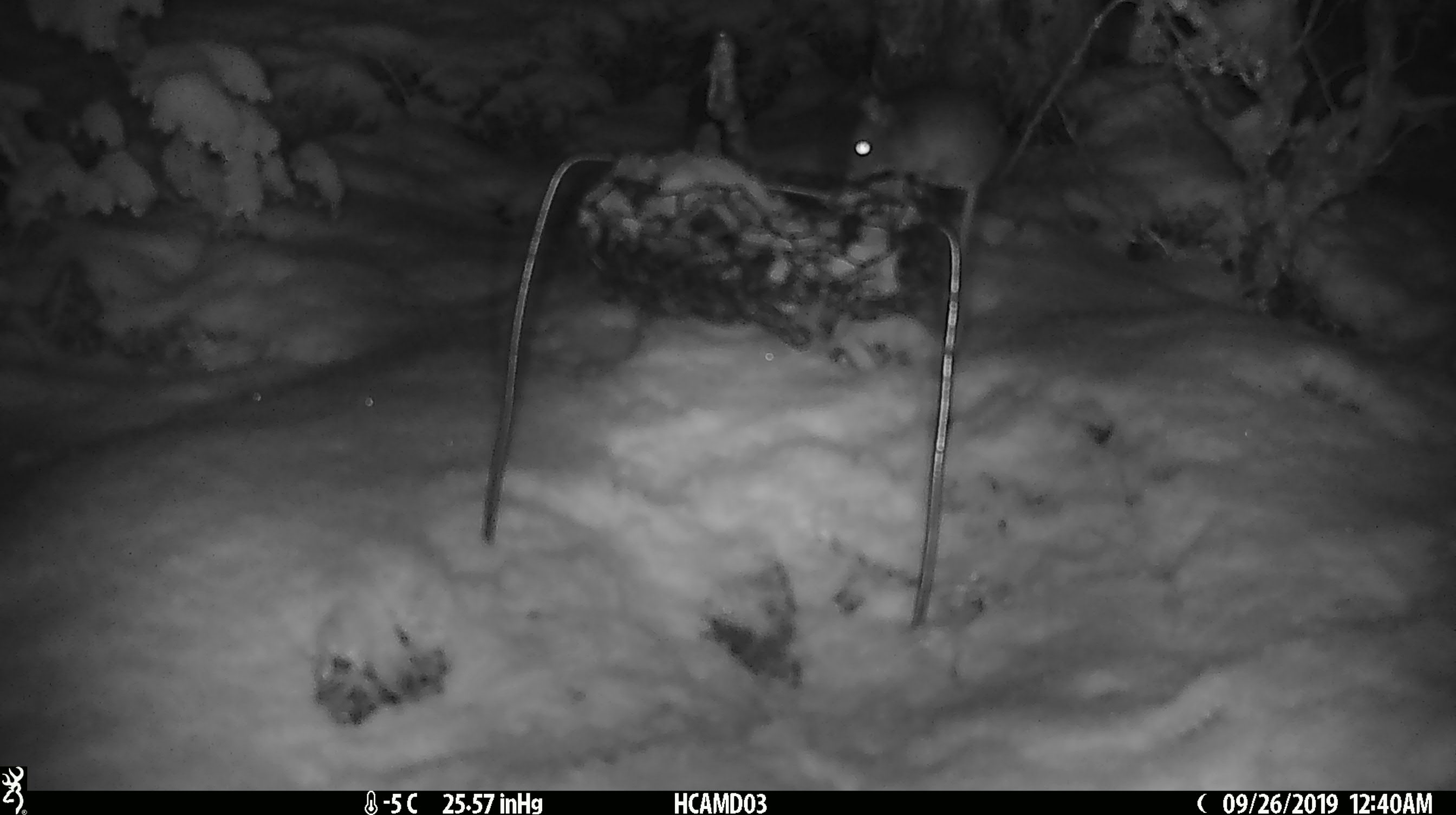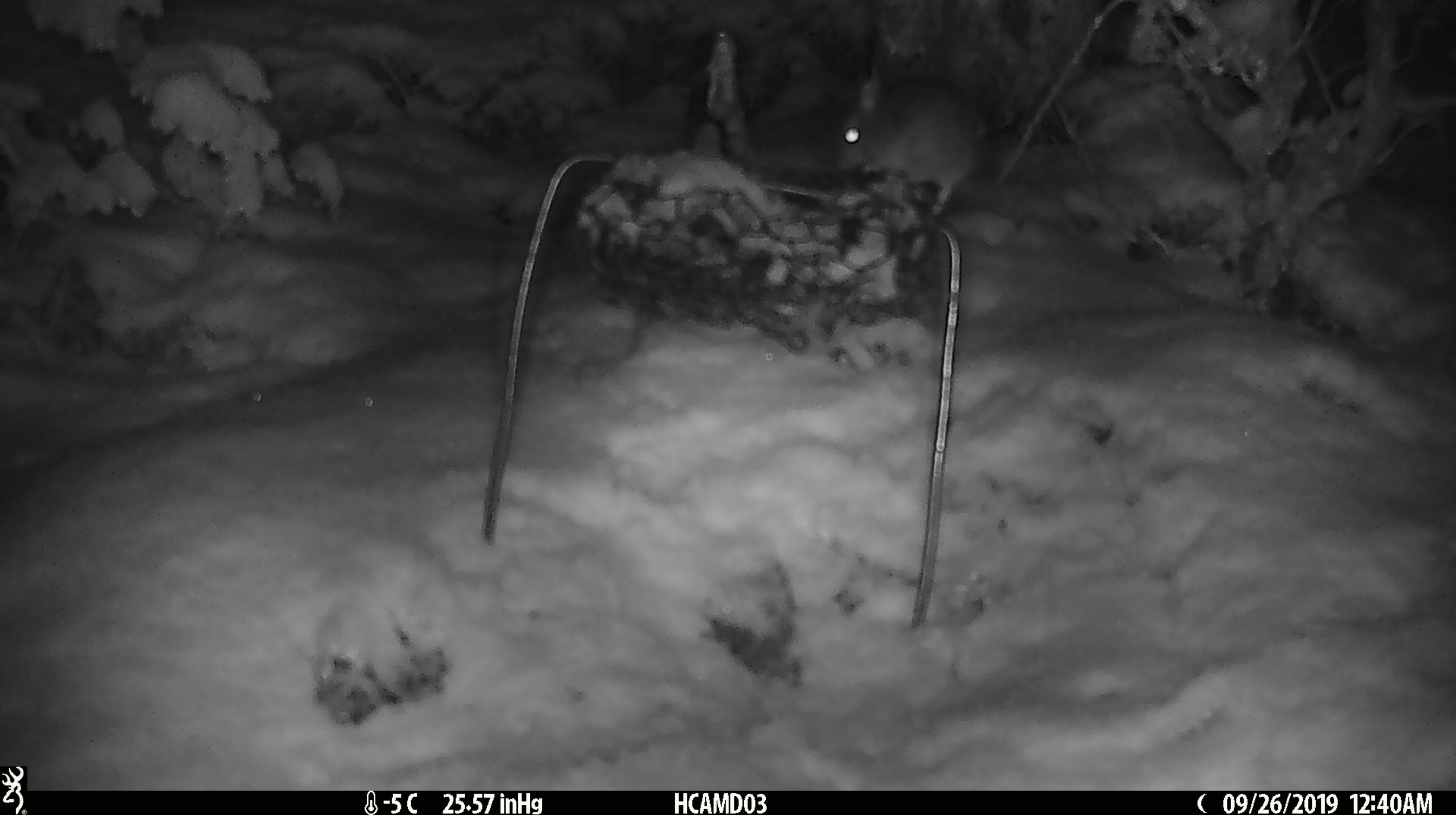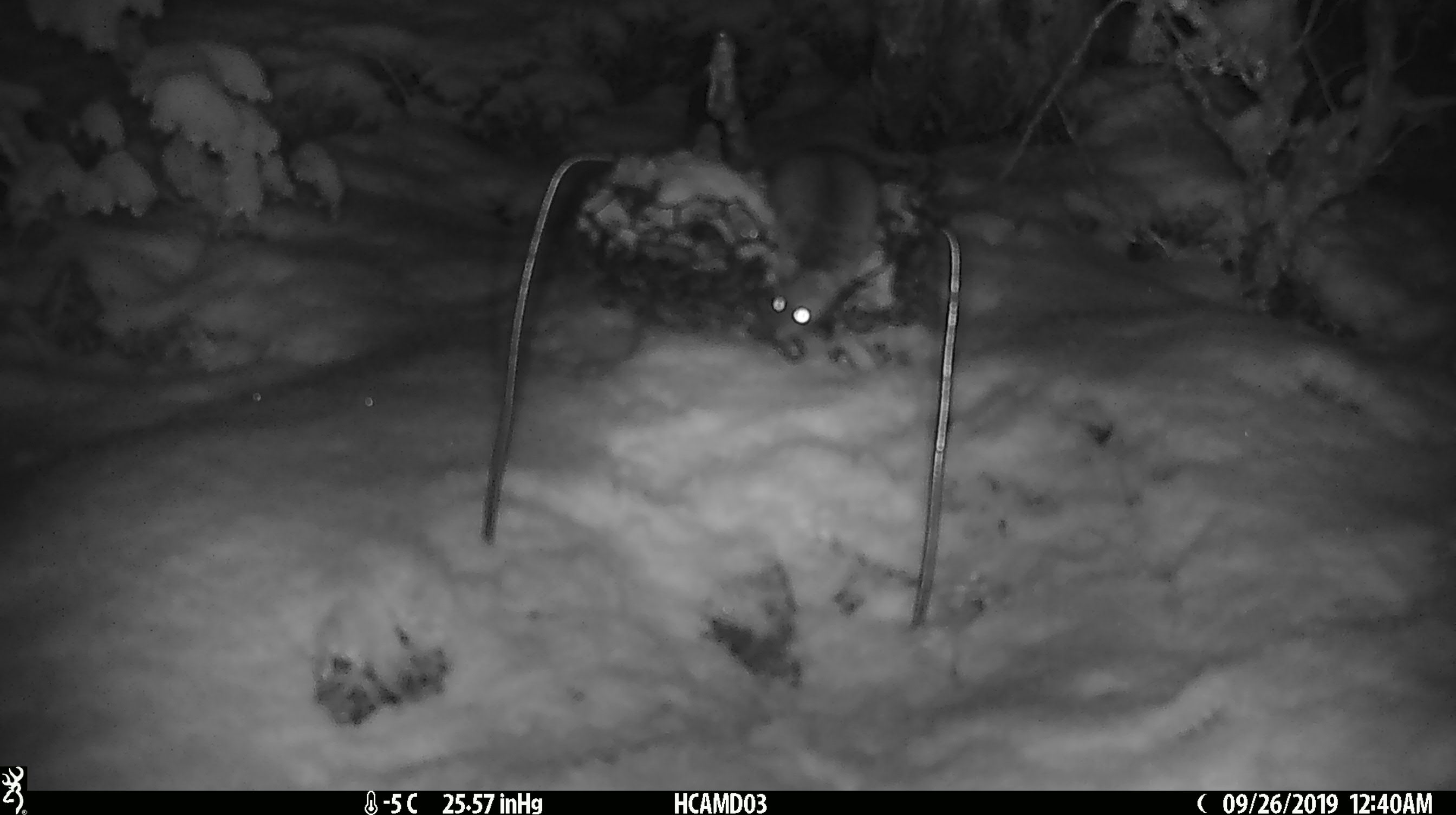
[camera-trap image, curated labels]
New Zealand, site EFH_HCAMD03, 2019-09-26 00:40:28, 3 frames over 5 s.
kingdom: Animalia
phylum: Chordata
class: Mammalia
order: Rodentia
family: Muridae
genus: Mus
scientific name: Mus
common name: mouse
Mouse (Mus).